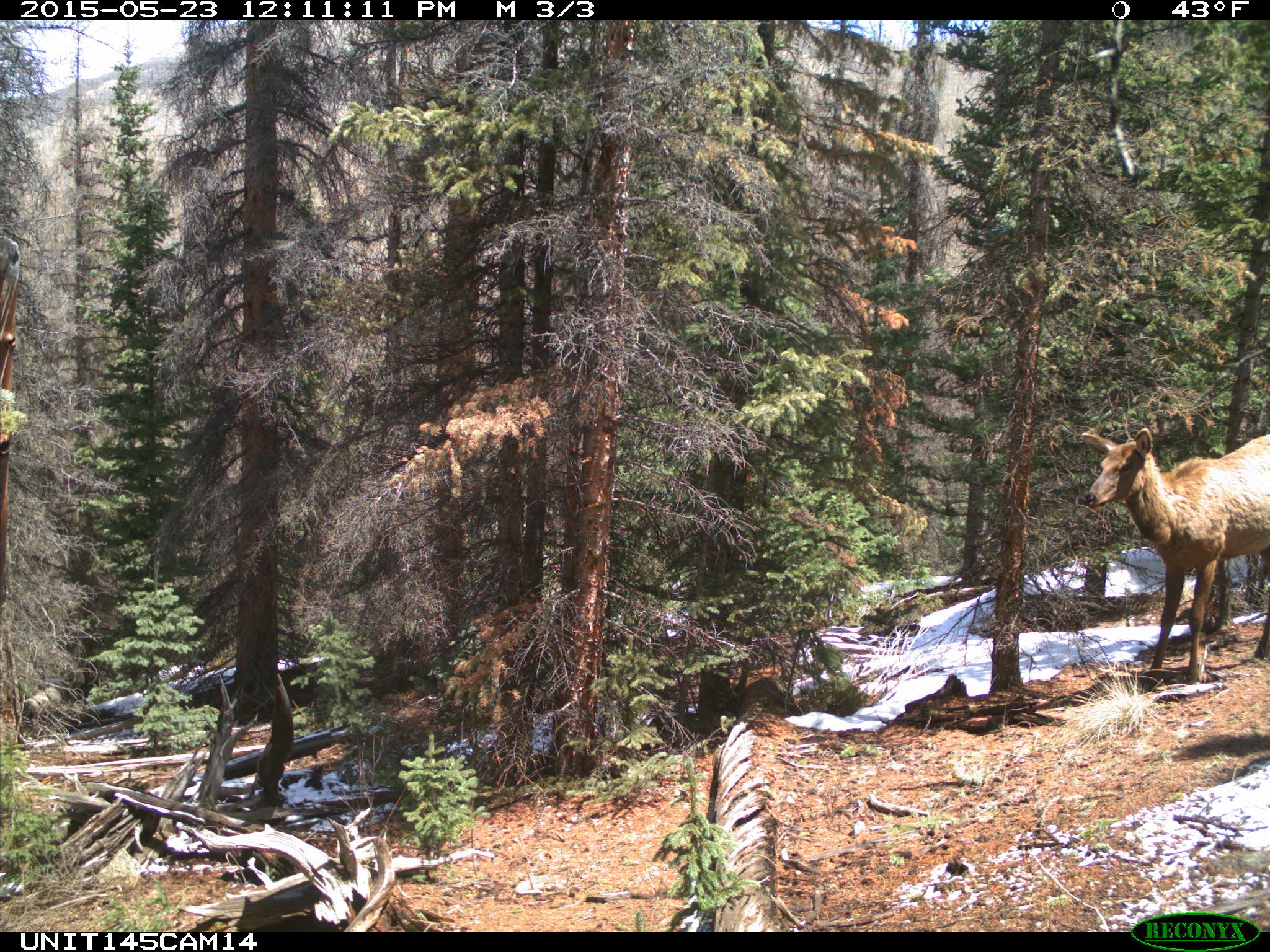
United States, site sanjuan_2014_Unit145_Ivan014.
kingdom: Animalia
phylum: Chordata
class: Mammalia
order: Artiodactyla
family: Cervidae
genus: Cervus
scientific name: Cervus elaphus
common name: red deer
Cervus elaphus (red deer).